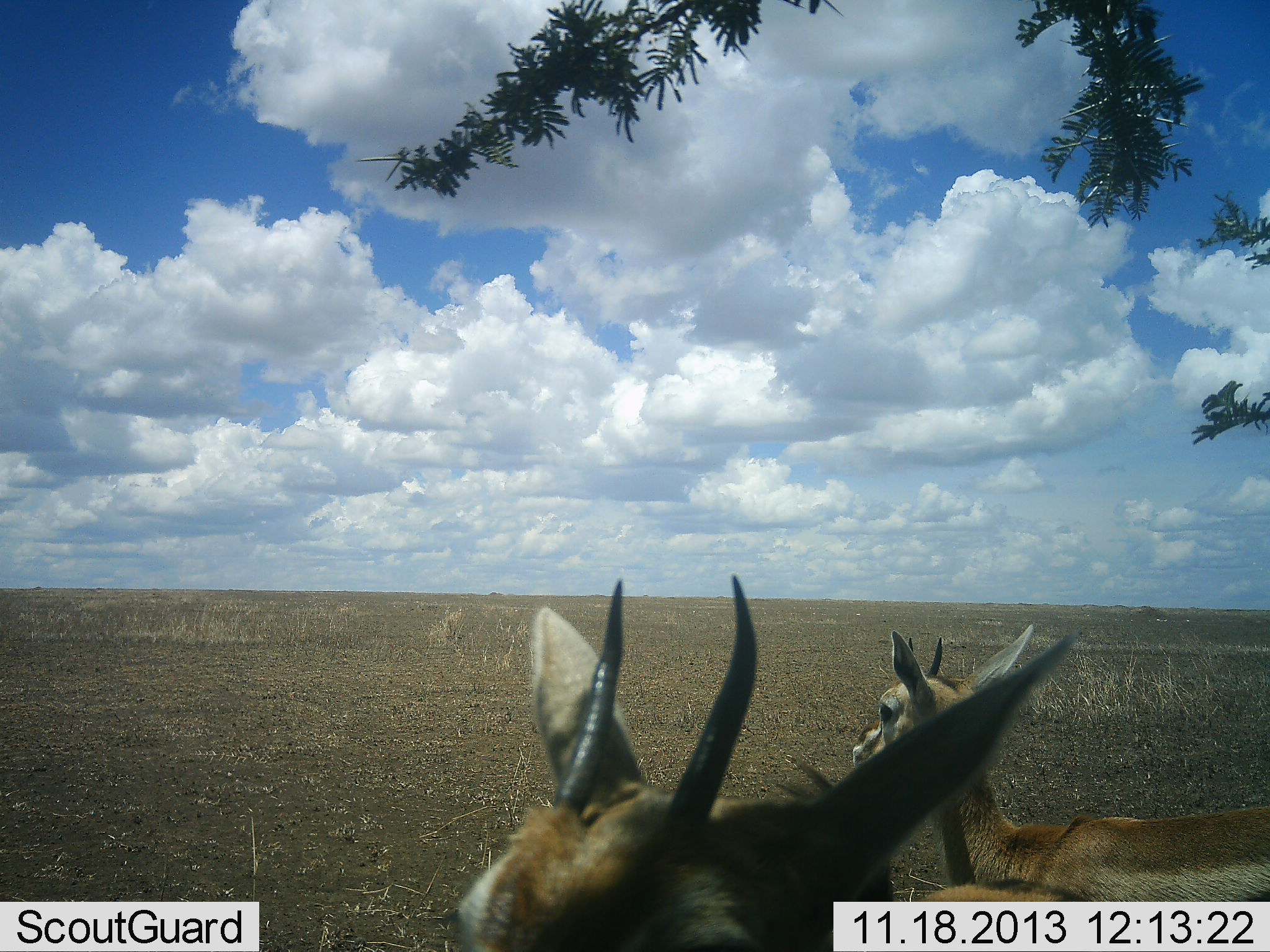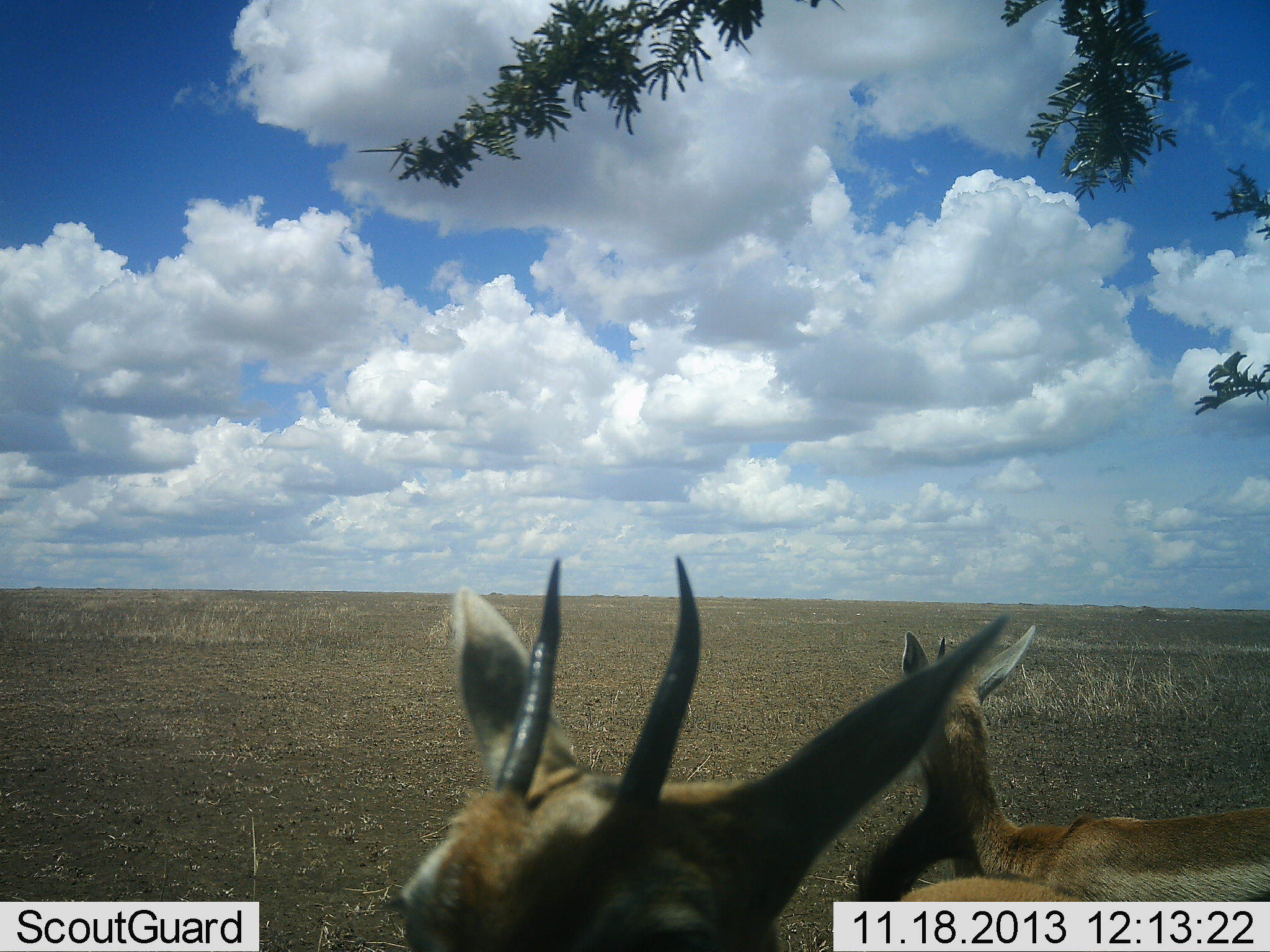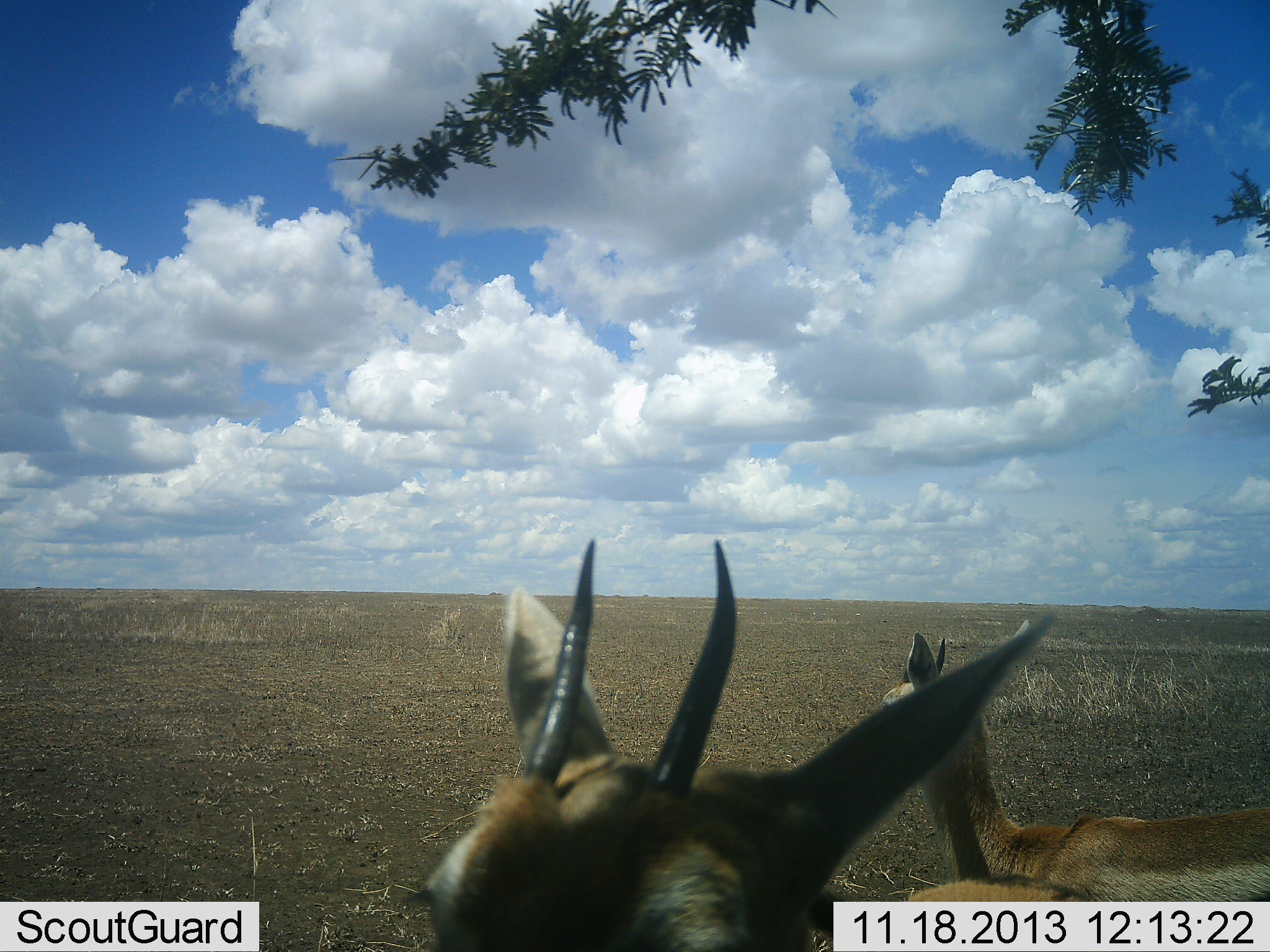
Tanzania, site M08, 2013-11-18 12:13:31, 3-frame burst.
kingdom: Animalia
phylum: Chordata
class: Mammalia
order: Artiodactyla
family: Bovidae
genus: Eudorcas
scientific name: Eudorcas thomsonii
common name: thomson's gazelle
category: gazellethomsons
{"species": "gazellethomsons (thomson's gazelle) (Eudorcas thomsonii)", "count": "2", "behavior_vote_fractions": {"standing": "92%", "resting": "0%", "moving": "8%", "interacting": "0%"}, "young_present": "0%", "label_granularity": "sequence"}